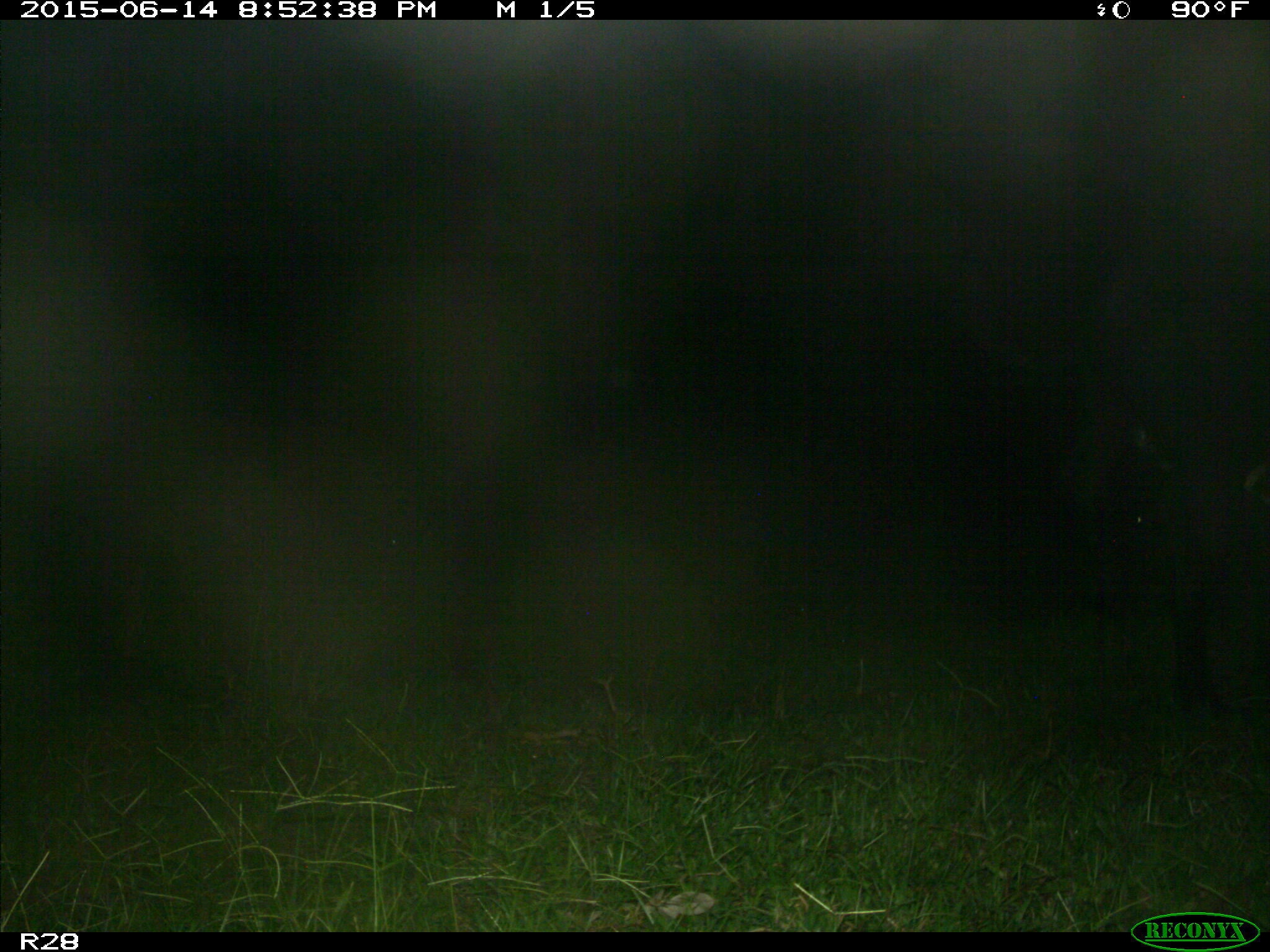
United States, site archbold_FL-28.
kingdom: Animalia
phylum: Chordata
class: Mammalia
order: Artiodactyla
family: Bovidae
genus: Bos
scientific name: Bos taurus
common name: domestic cow